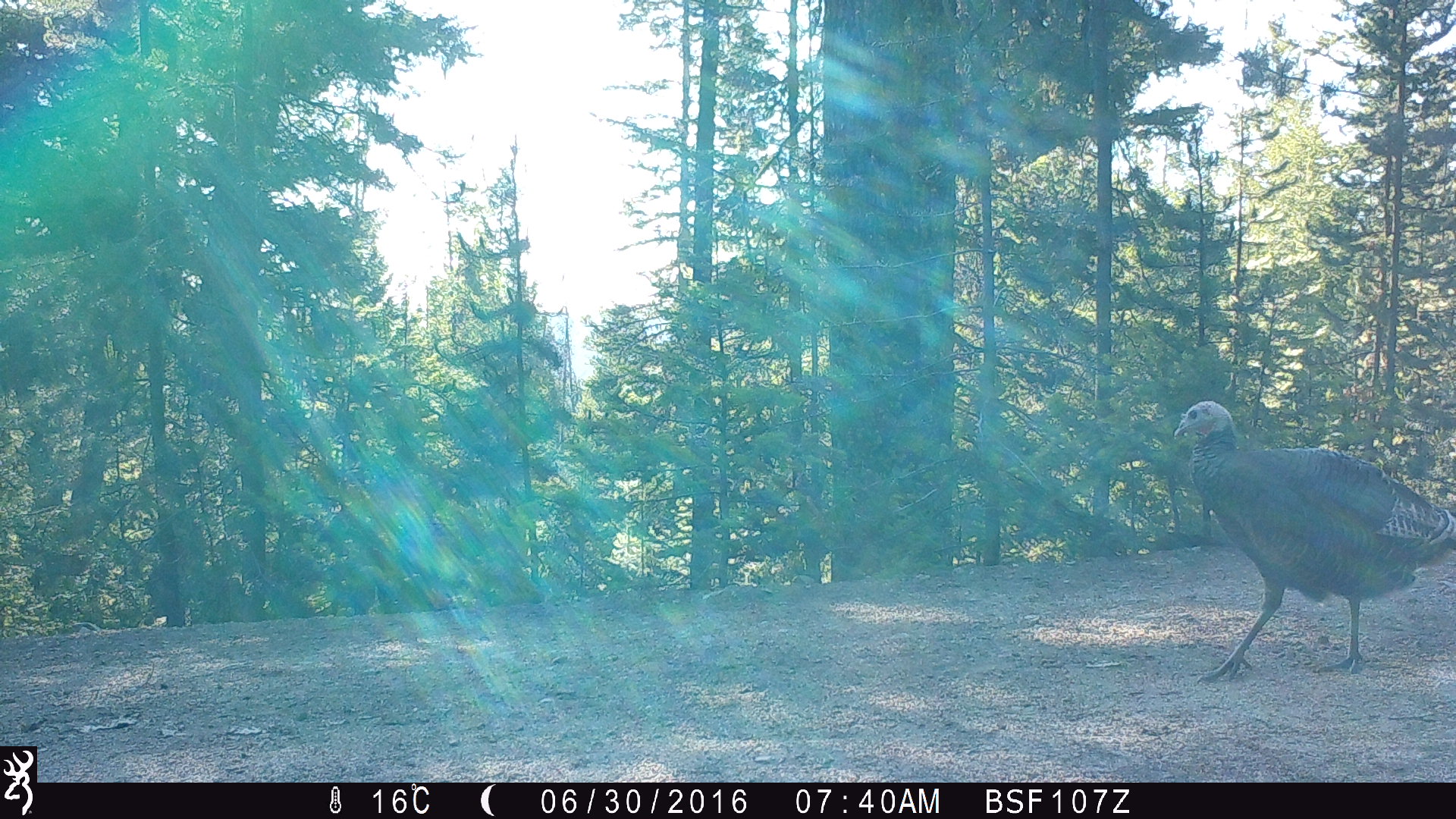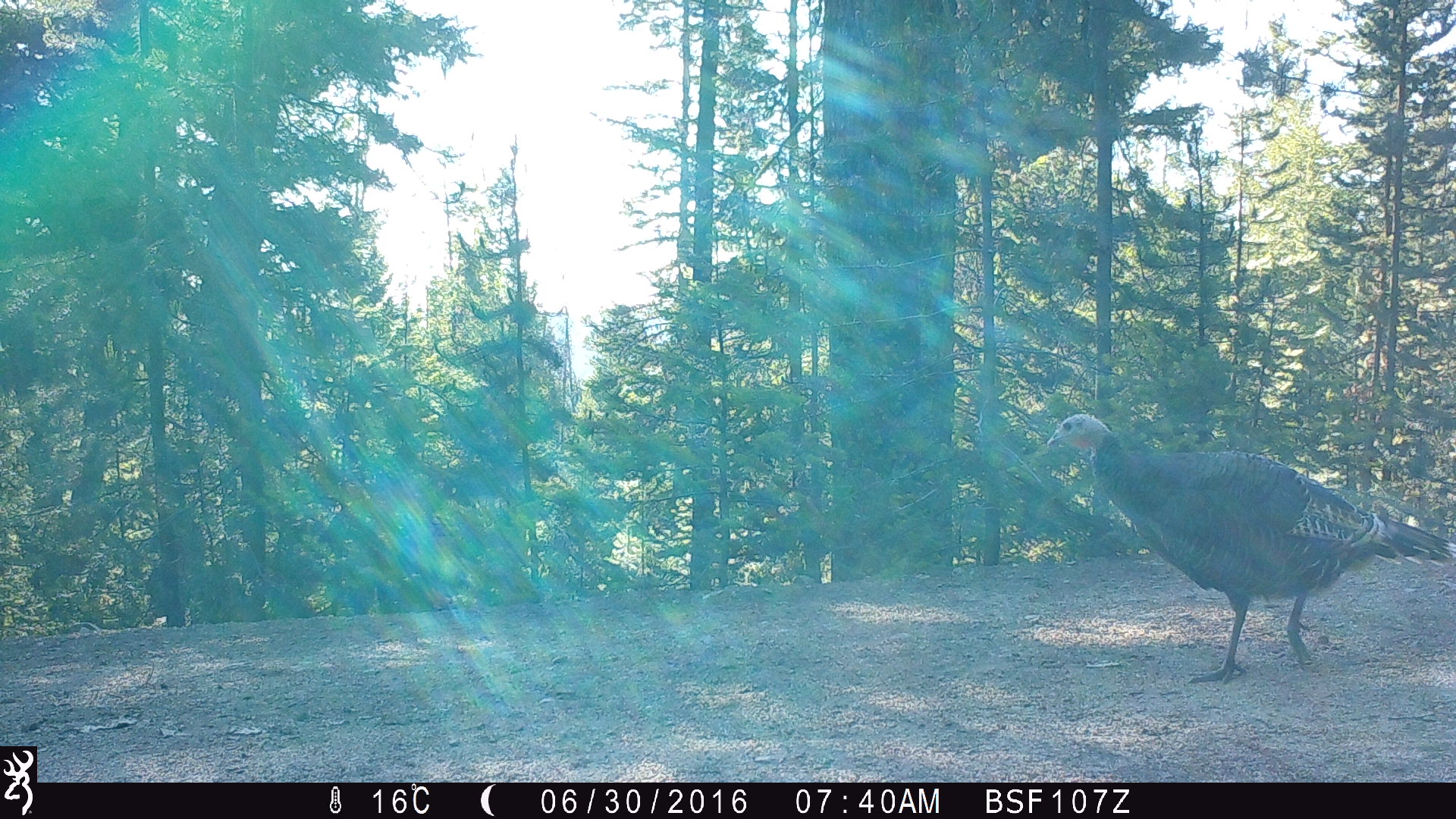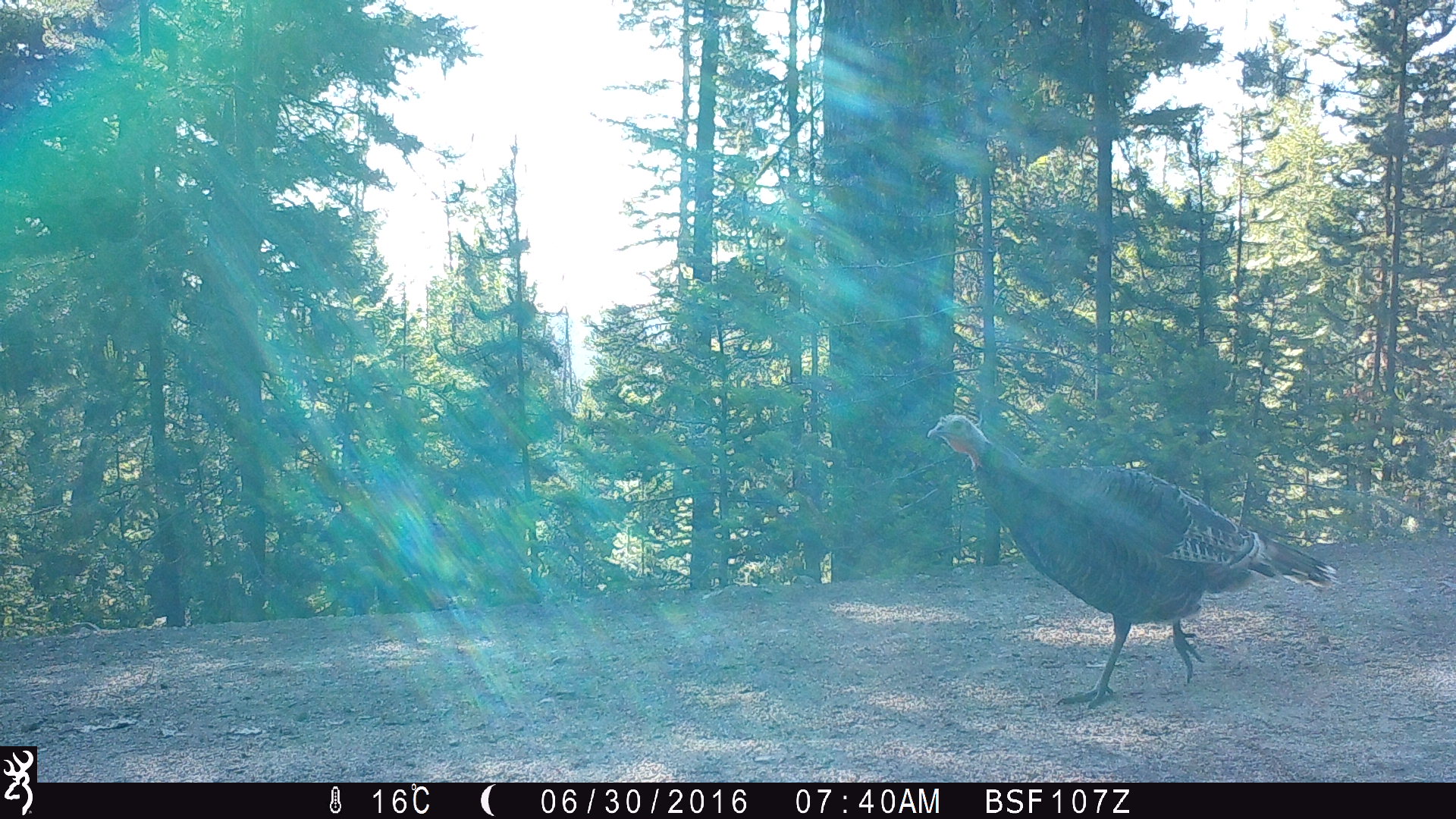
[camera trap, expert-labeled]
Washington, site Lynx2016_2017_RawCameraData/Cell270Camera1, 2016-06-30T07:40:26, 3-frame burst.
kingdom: Animalia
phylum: Chordata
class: Aves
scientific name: Aves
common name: birds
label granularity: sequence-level